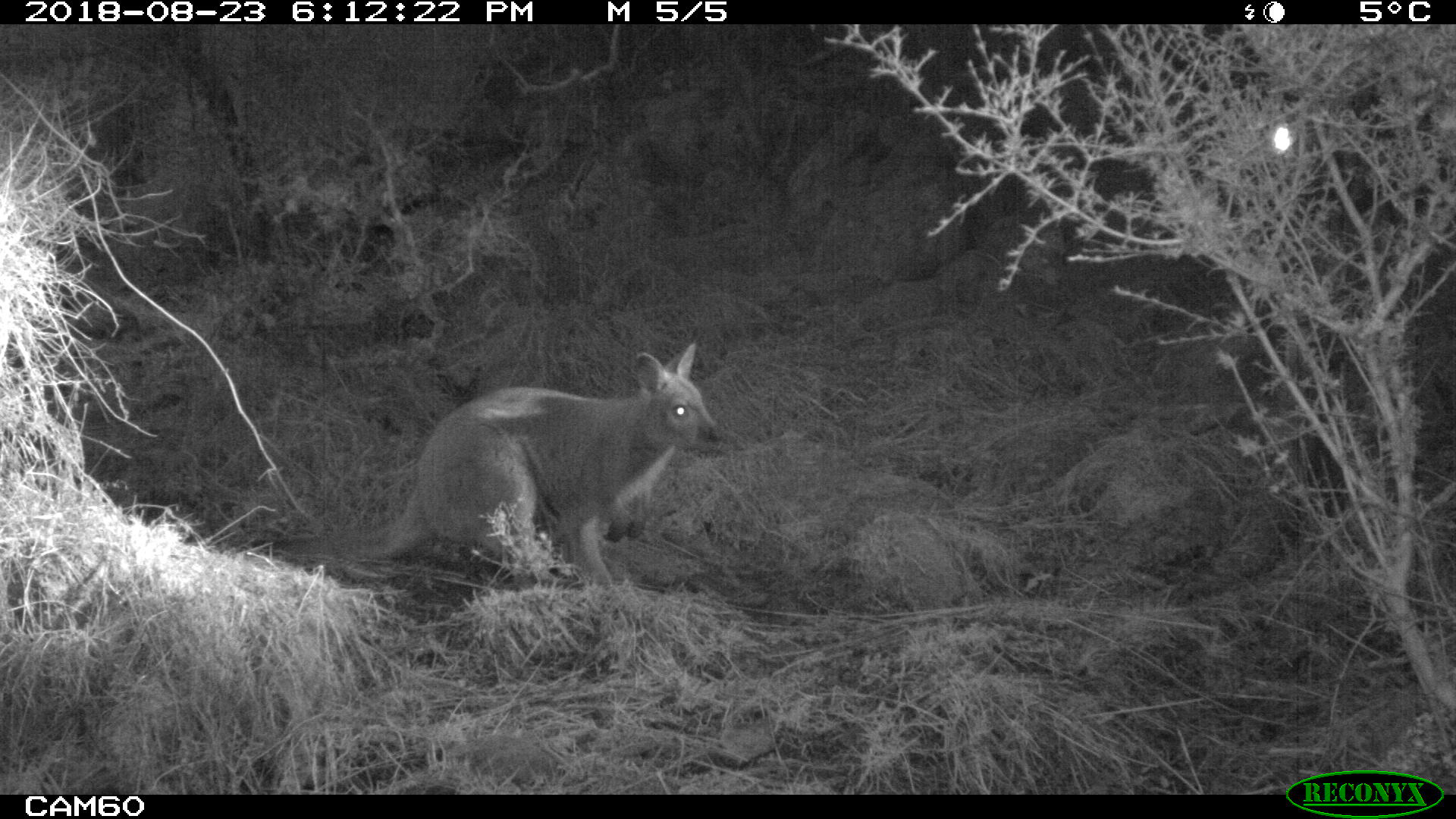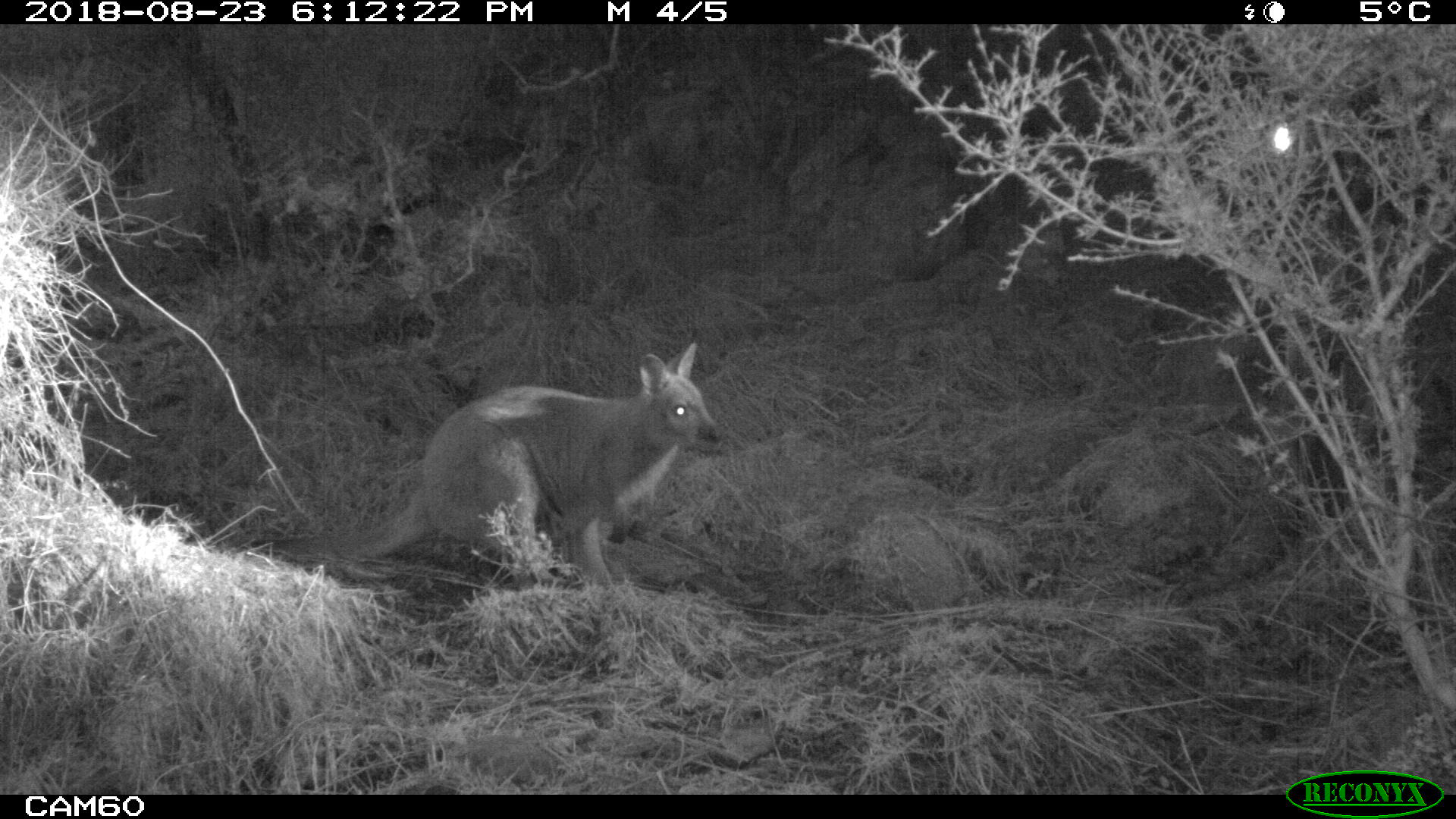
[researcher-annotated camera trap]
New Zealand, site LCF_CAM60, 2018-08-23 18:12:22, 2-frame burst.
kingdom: Animalia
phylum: Chordata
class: Mammalia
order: Diprotodontia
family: Macropodidae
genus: Notamacropus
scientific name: Notamacropus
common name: wallaby